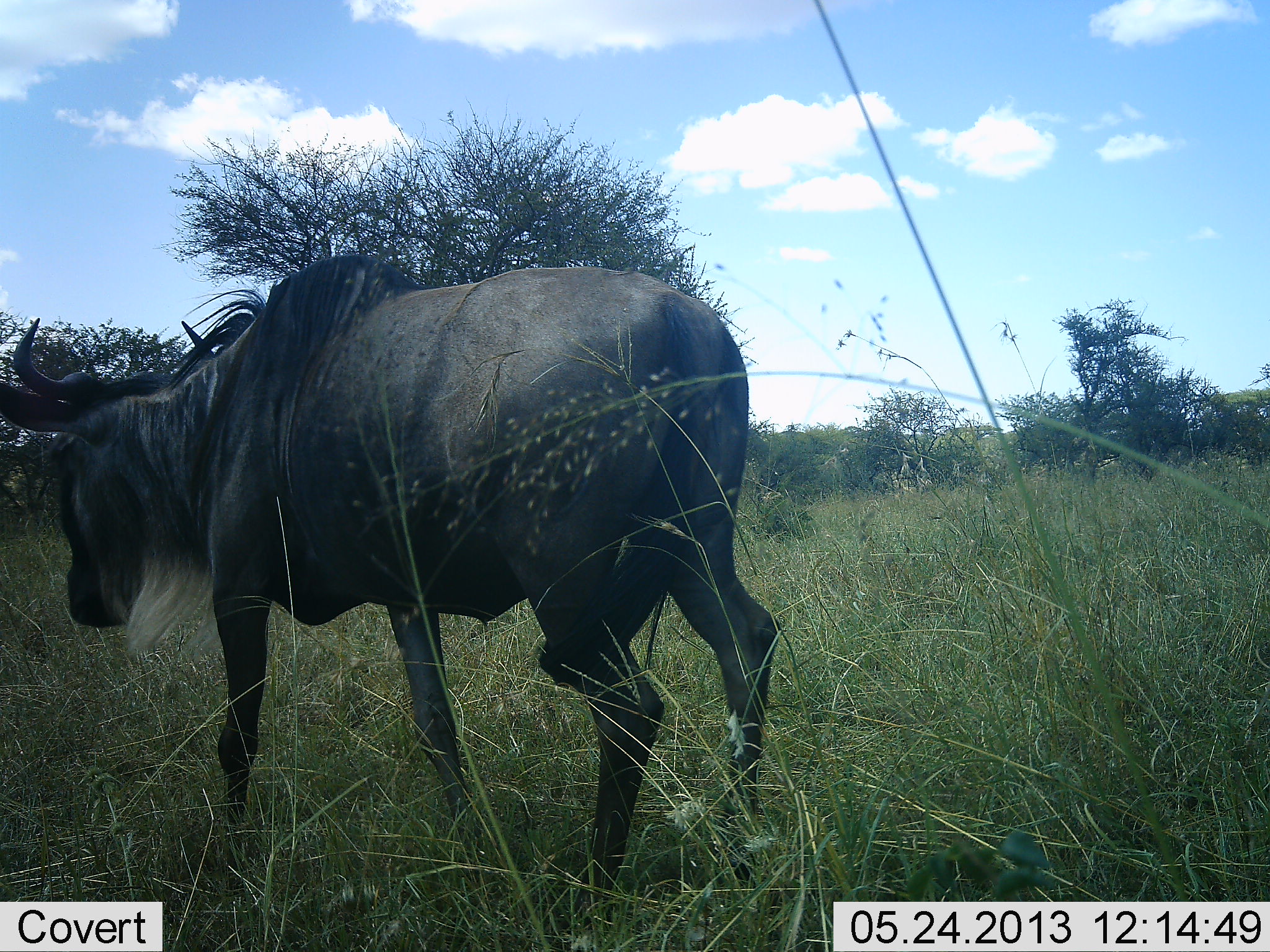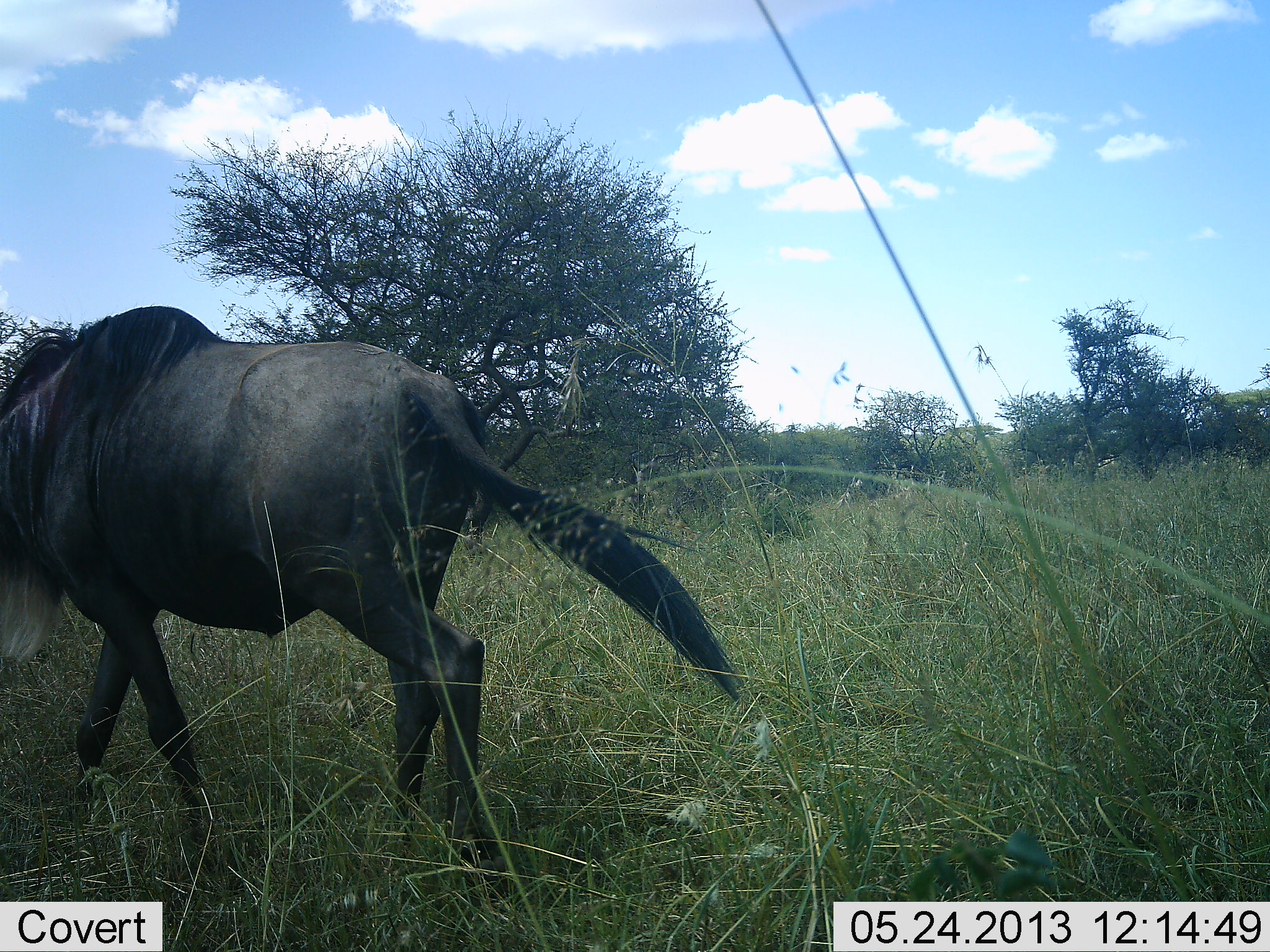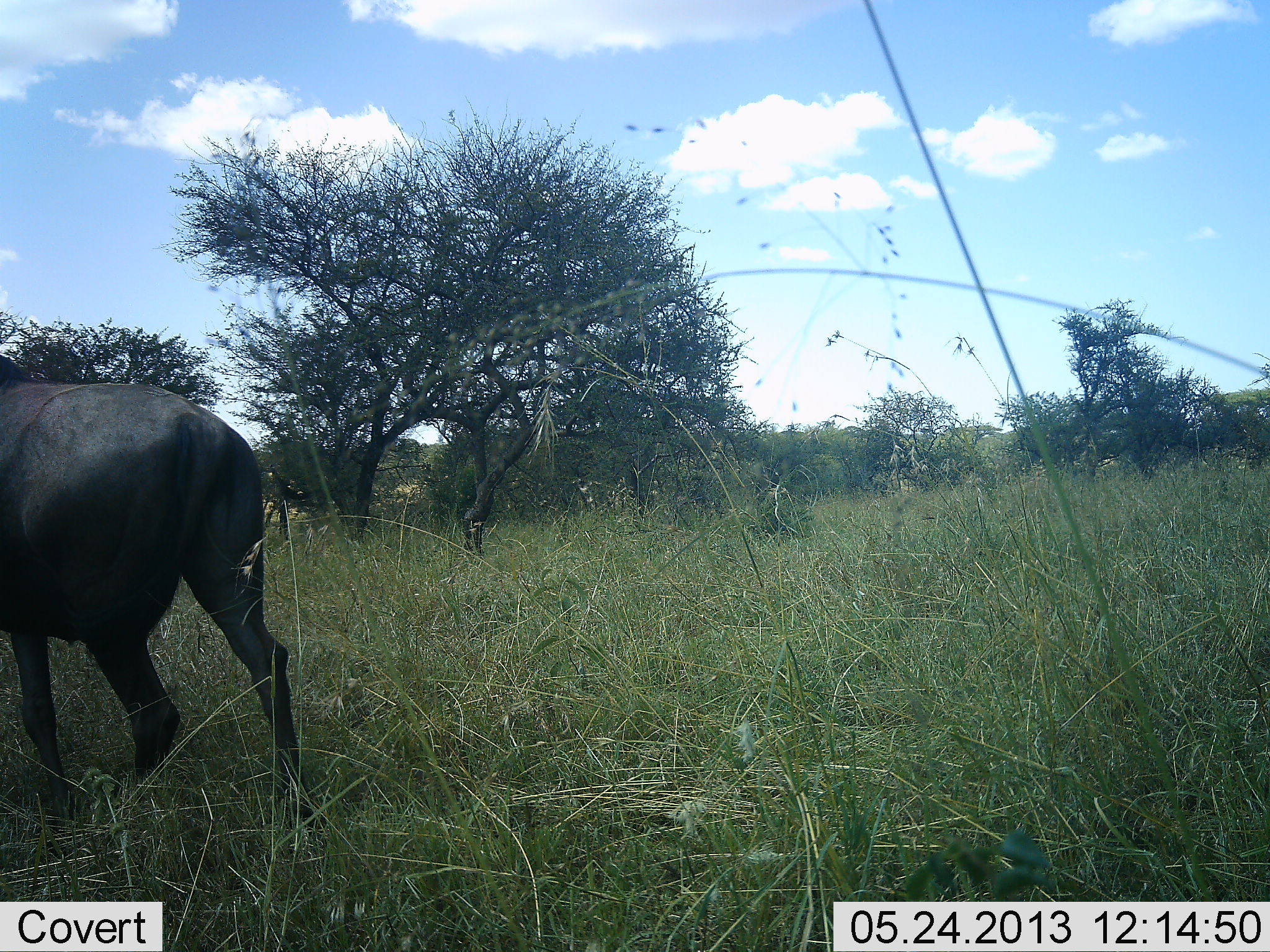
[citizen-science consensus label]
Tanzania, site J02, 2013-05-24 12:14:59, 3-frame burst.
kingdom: Animalia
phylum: Chordata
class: Mammalia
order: Artiodactyla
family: Bovidae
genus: Connochaetes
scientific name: Connochaetes taurinus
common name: blue wildebeest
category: wildebeest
Wildebeest (blue wildebeest) (Connochaetes taurinus), count 1. Behavior (volunteer vote fractions): standing 10%, resting 0%, moving 90%, interacting 0%. Young present (vote fraction): 0%. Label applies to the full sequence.